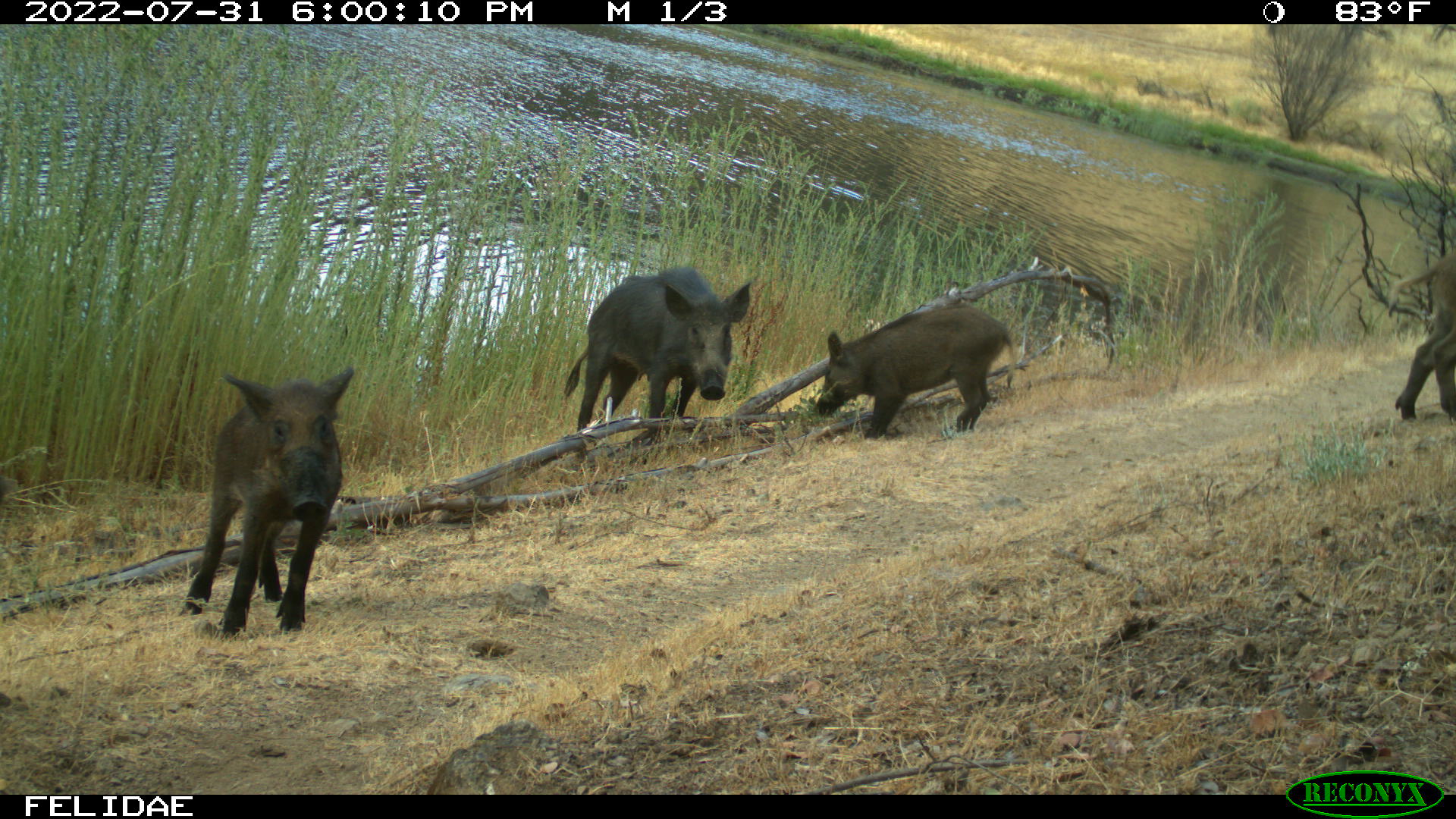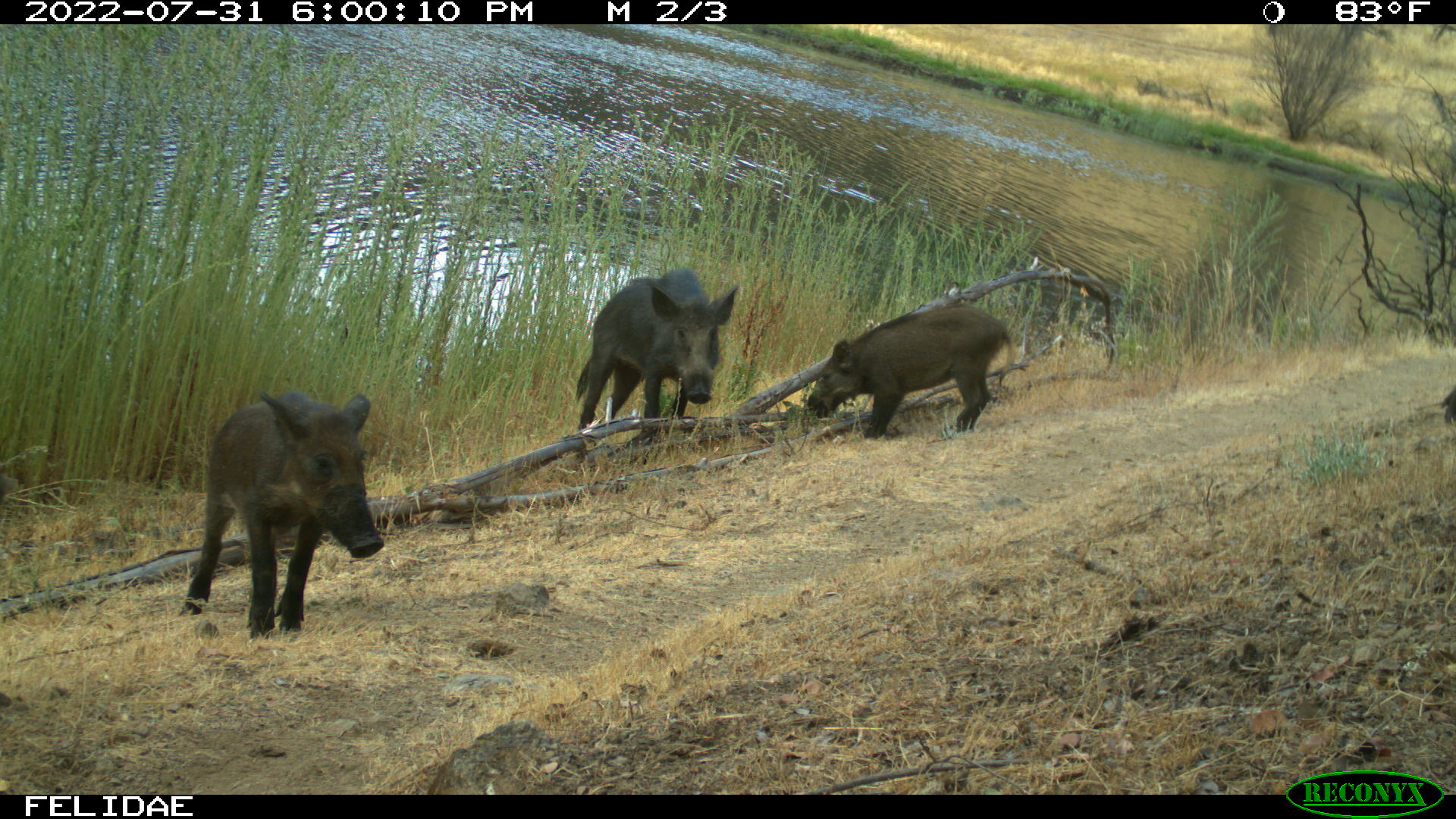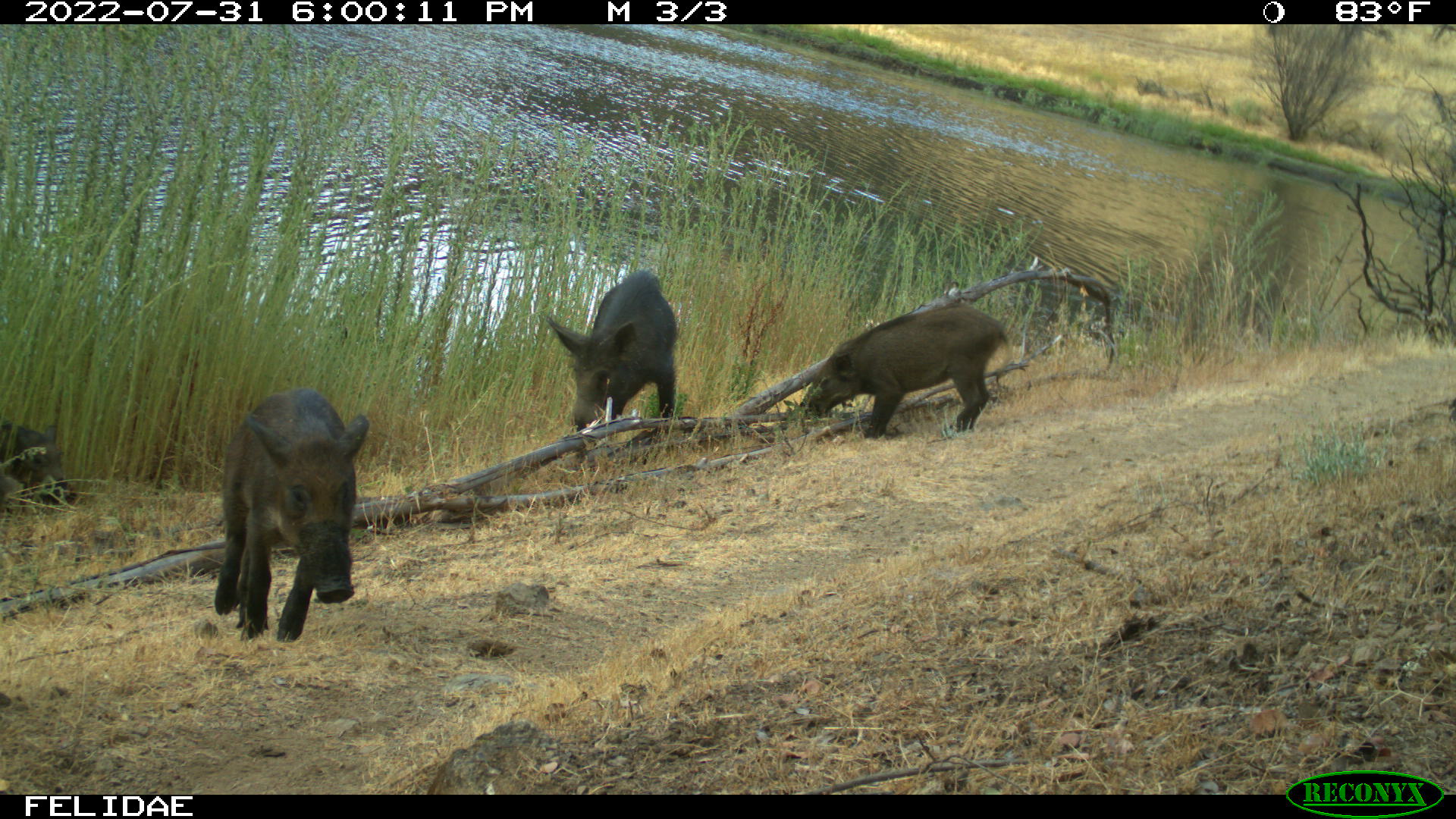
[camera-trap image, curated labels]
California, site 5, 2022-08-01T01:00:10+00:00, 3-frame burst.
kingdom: Animalia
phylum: Chordata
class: Mammalia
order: Artiodactyla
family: Suidae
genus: Sus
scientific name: Sus scrofa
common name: wild boar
Wild boar (Sus scrofa).